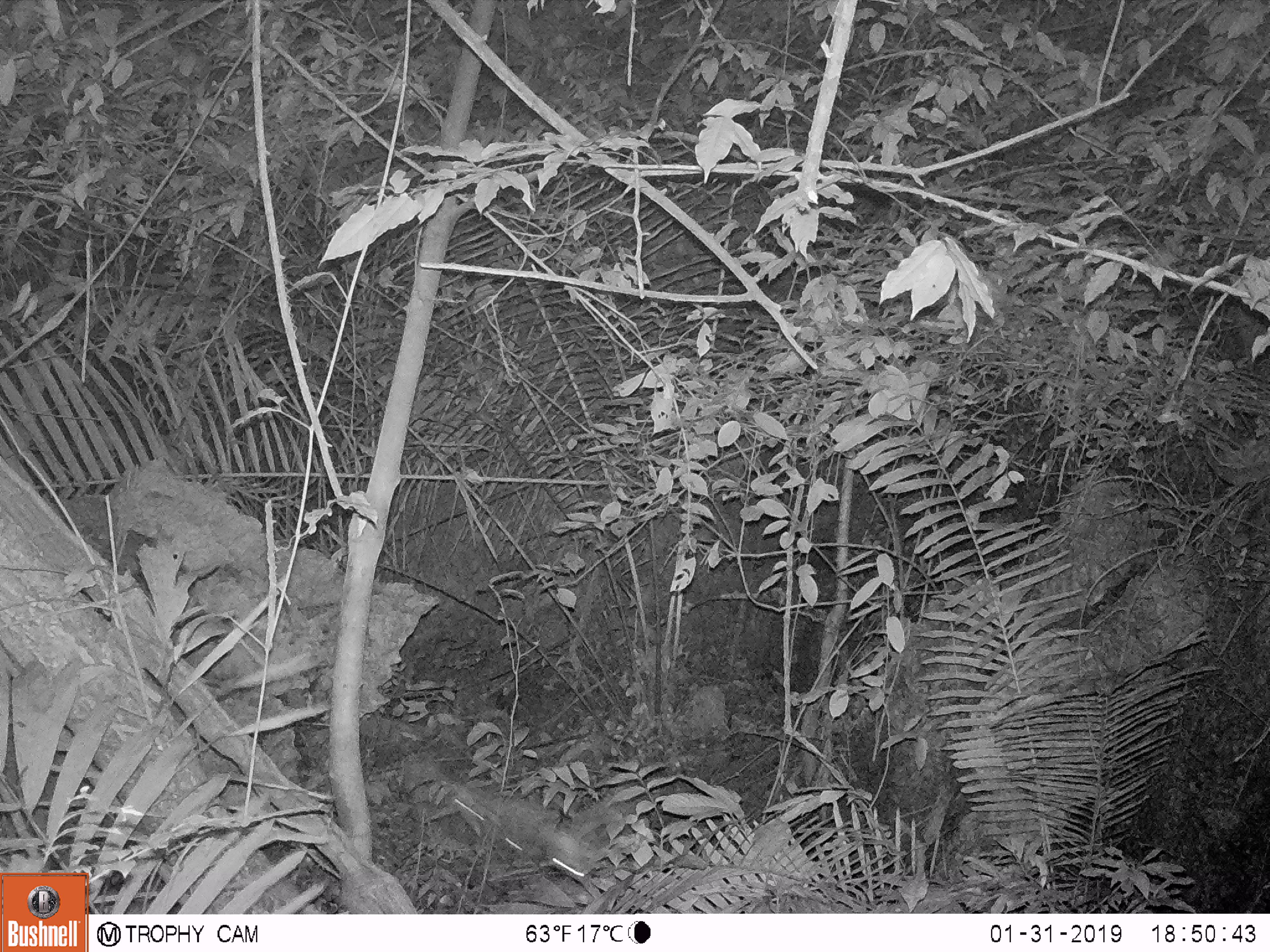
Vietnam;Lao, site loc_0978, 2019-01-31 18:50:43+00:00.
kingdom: Animalia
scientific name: Animalia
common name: animal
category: unidentified animal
Unidentified animal (animal) (Animalia). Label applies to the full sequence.